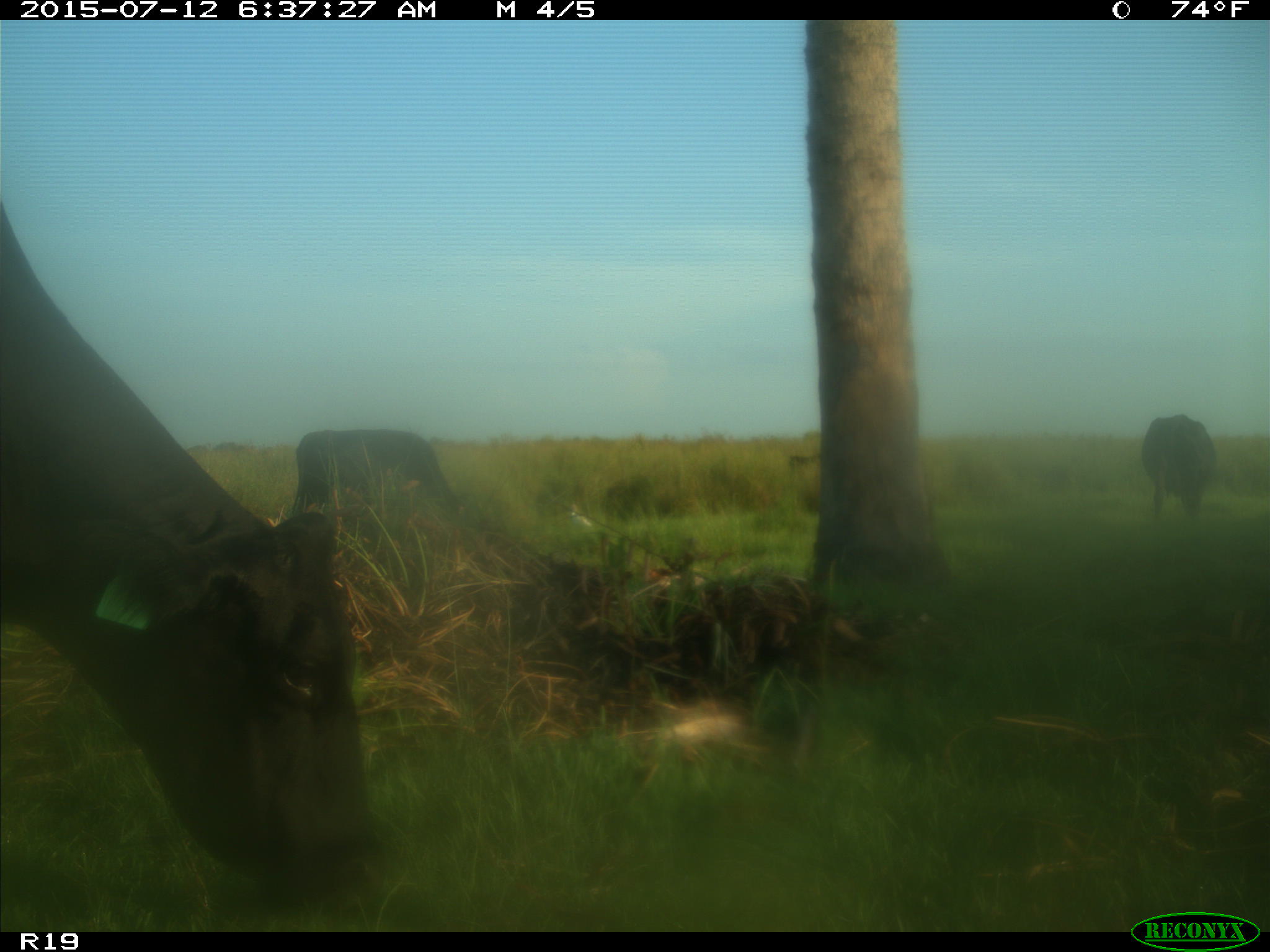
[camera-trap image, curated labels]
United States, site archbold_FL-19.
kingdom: Animalia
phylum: Chordata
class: Mammalia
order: Artiodactyla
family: Bovidae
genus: Bos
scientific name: Bos taurus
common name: domestic cow